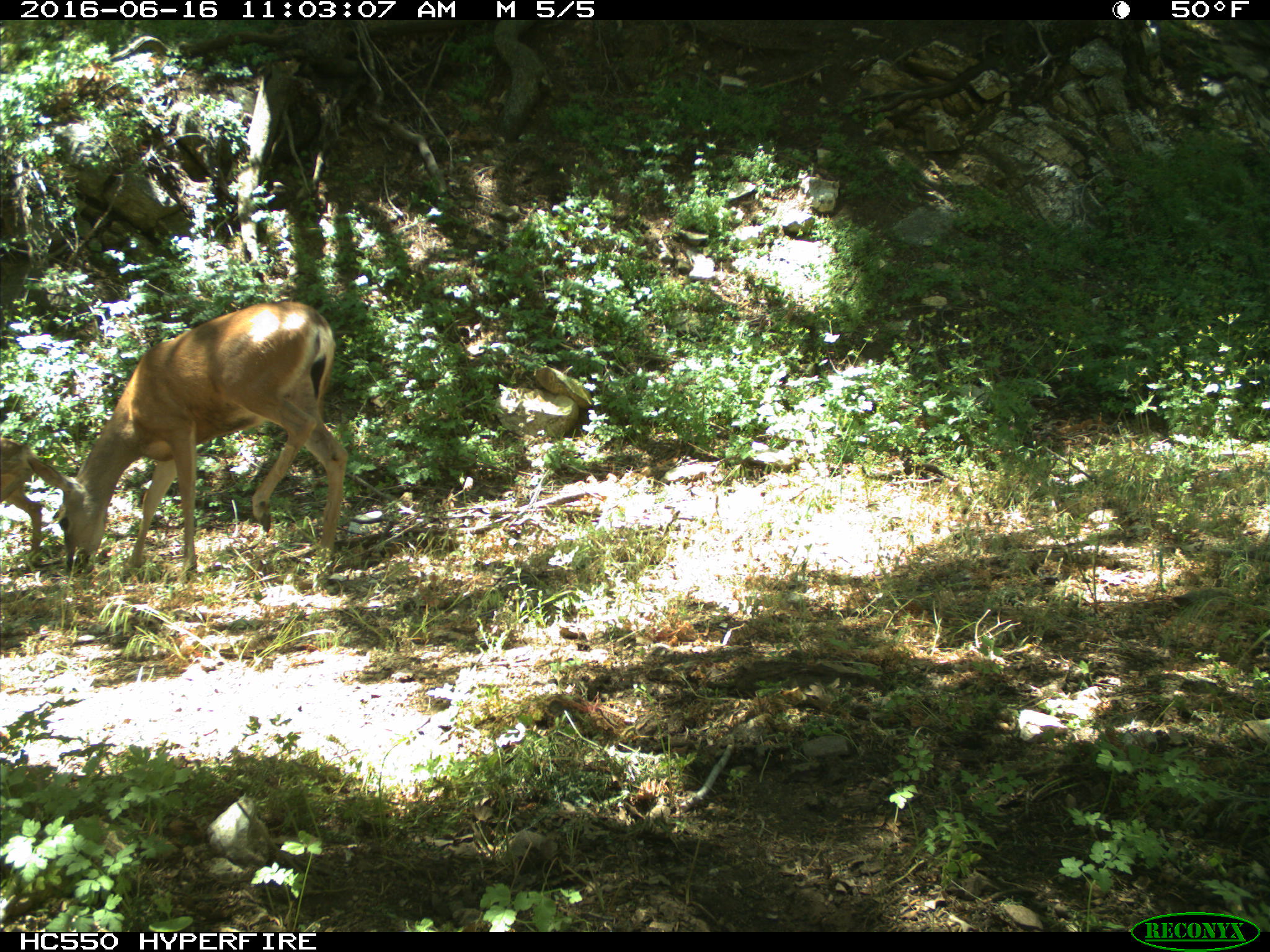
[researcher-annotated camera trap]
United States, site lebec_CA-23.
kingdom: Animalia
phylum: Chordata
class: Mammalia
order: Artiodactyla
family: Cervidae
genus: Odocoileus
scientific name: Odocoileus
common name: deer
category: unidentified deer